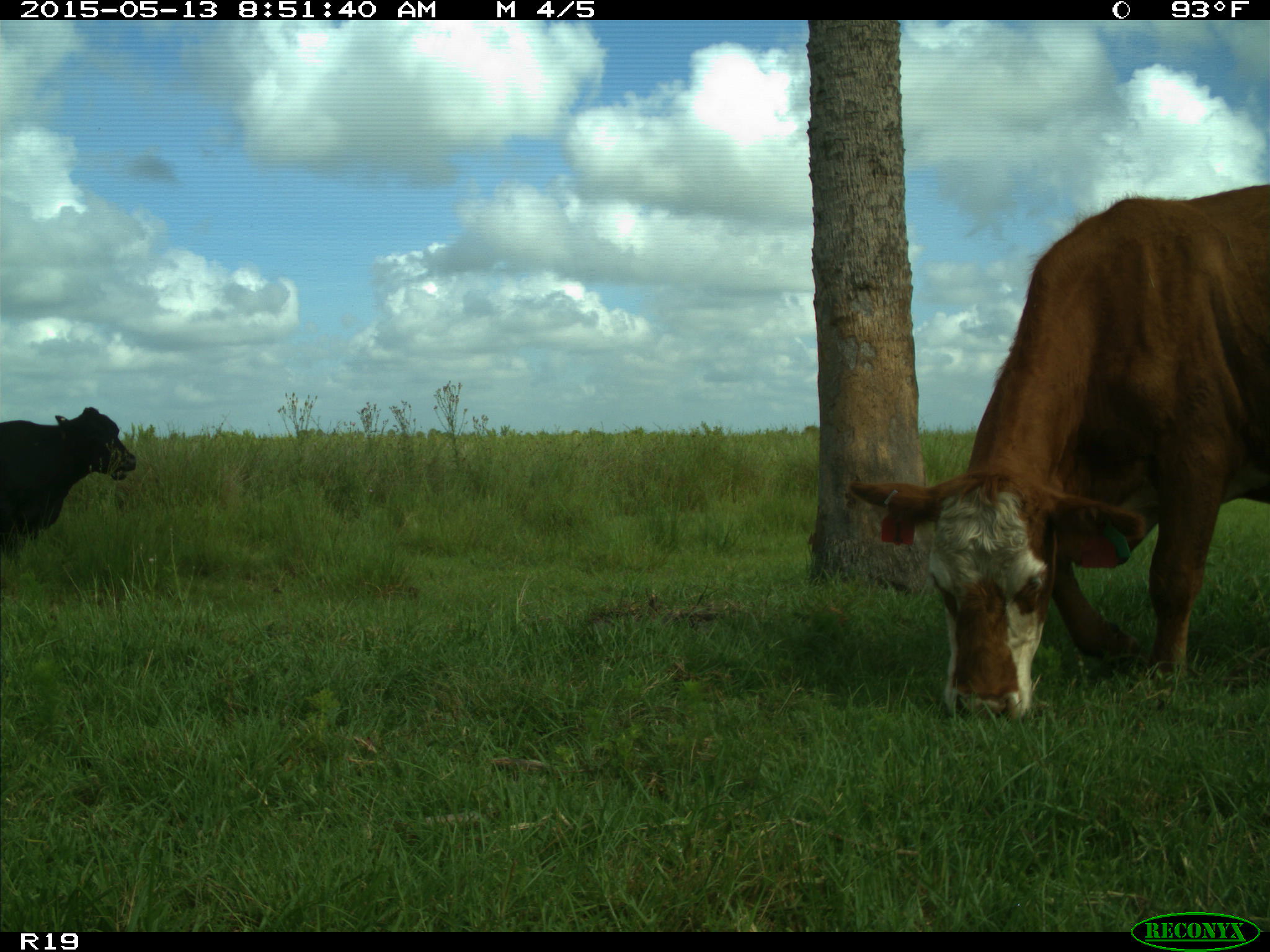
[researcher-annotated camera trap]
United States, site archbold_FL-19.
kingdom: Animalia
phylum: Chordata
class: Mammalia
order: Artiodactyla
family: Bovidae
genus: Bos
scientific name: Bos taurus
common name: domestic cow